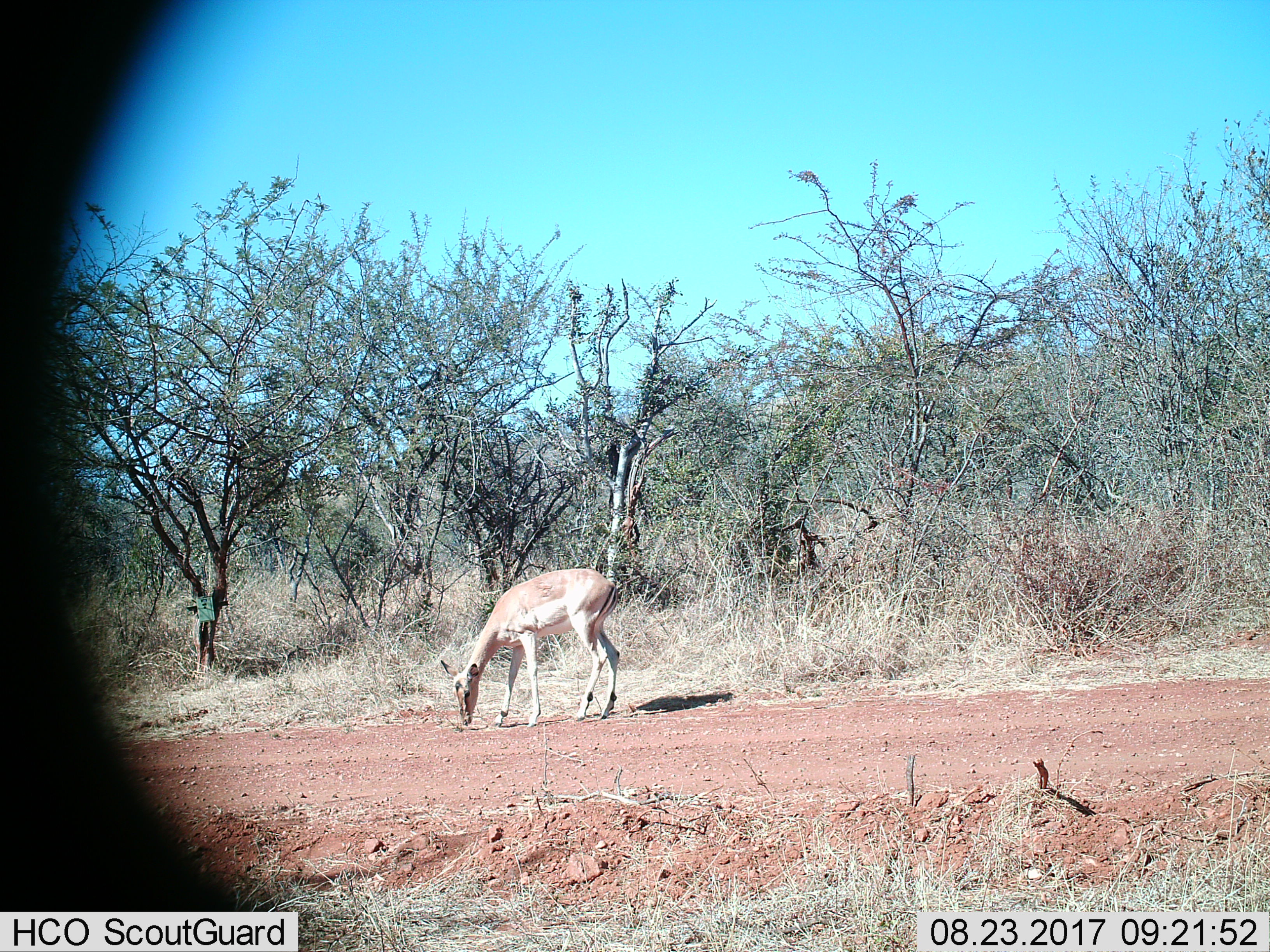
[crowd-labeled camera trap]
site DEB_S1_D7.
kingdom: Animalia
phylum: Chordata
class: Mammalia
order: Artiodactyla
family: Bovidae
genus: Aepyceros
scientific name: Aepyceros melampus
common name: impala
Impala (Aepyceros melampus), count 1. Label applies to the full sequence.